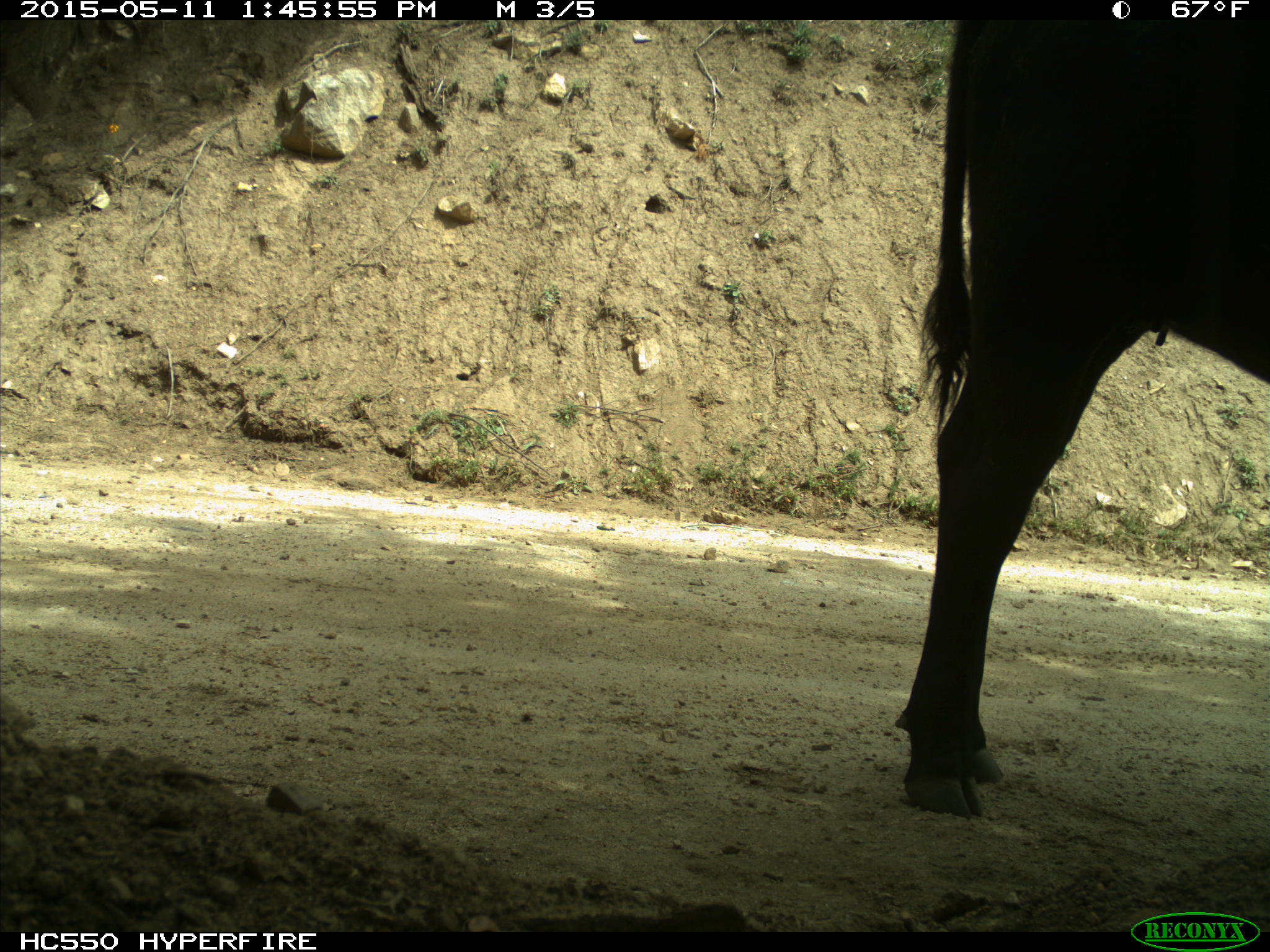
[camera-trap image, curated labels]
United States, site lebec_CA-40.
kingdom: Animalia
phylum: Chordata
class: Mammalia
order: Artiodactyla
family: Bovidae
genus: Bos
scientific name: Bos taurus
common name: domestic cow